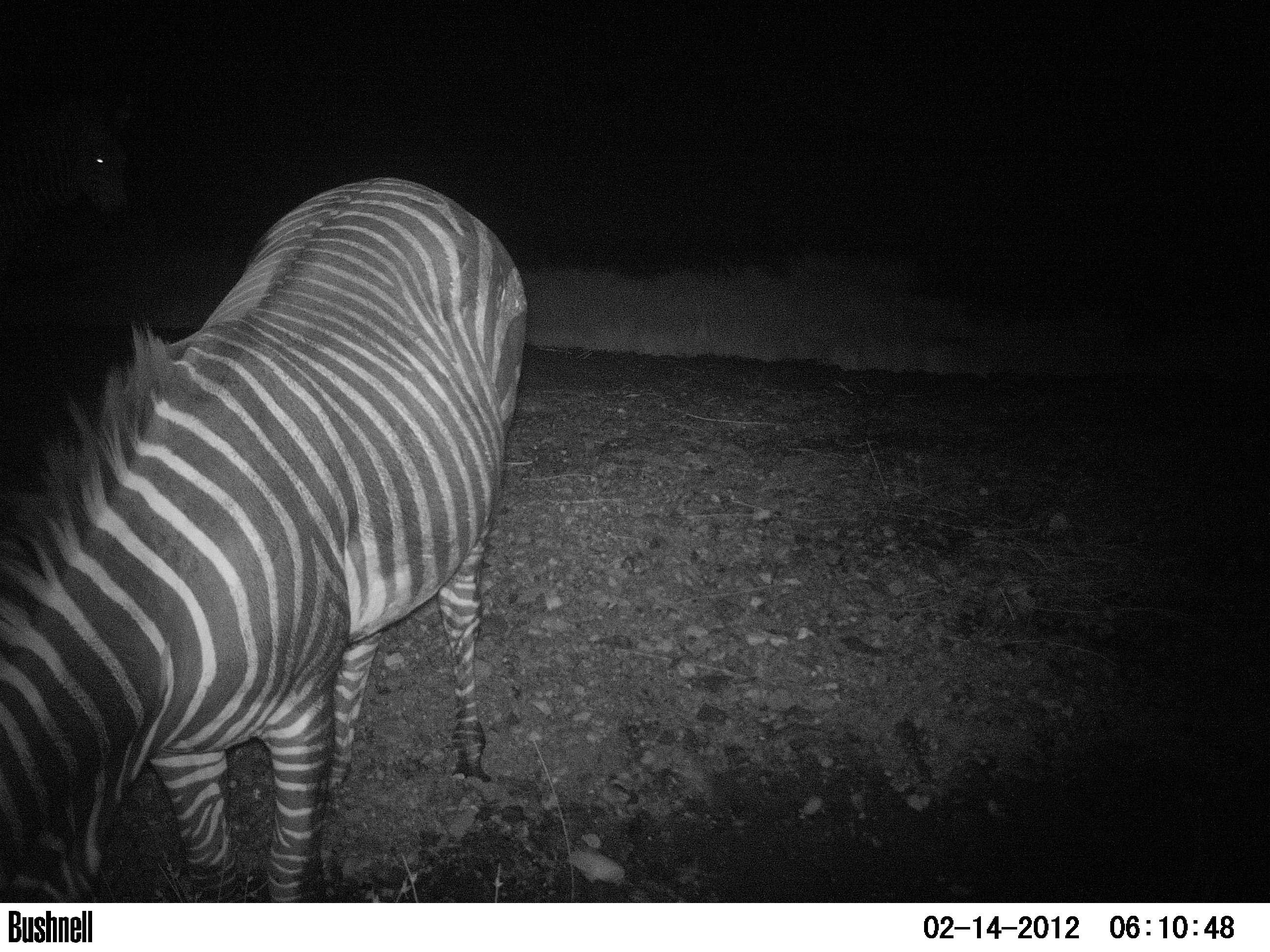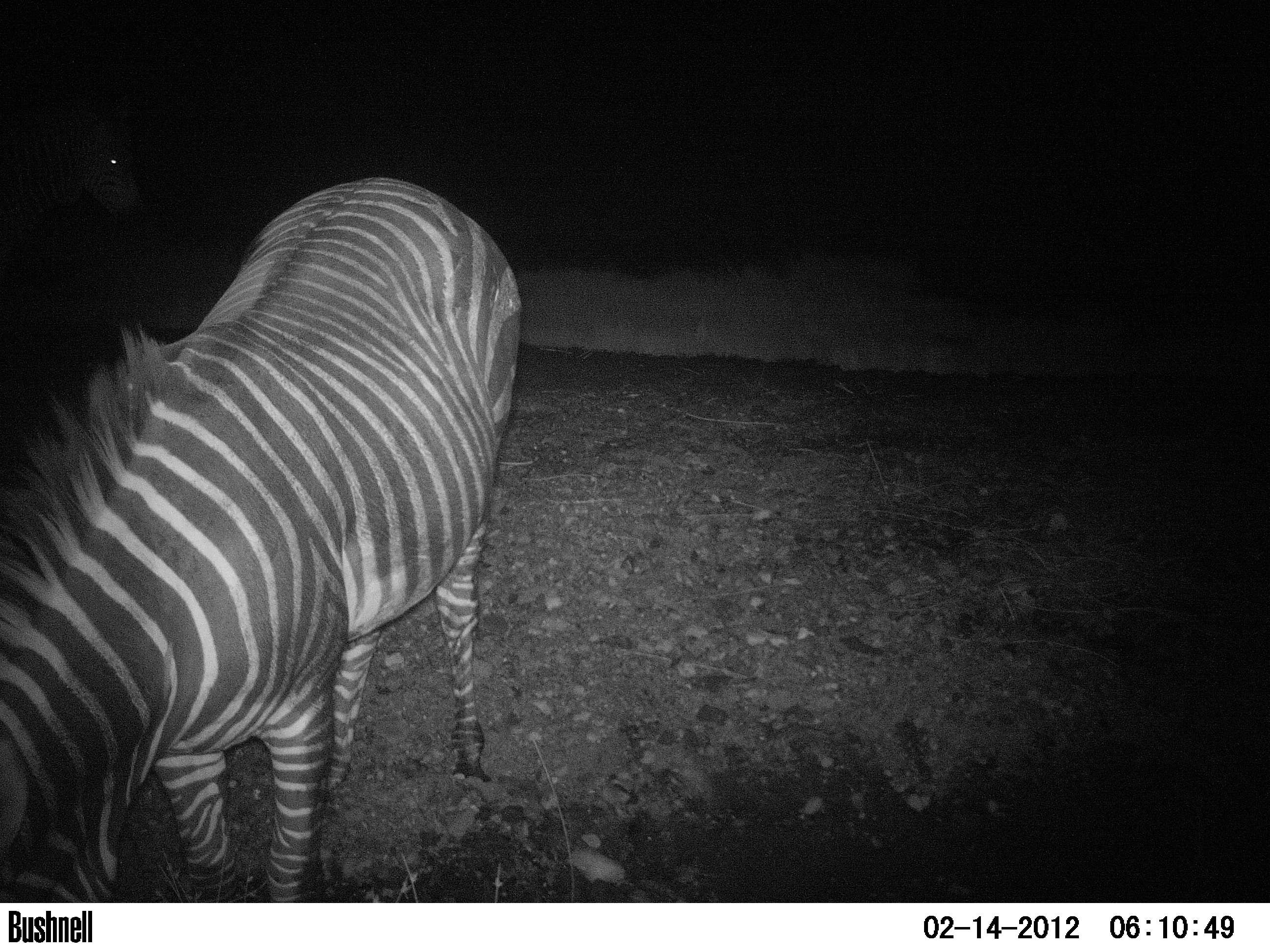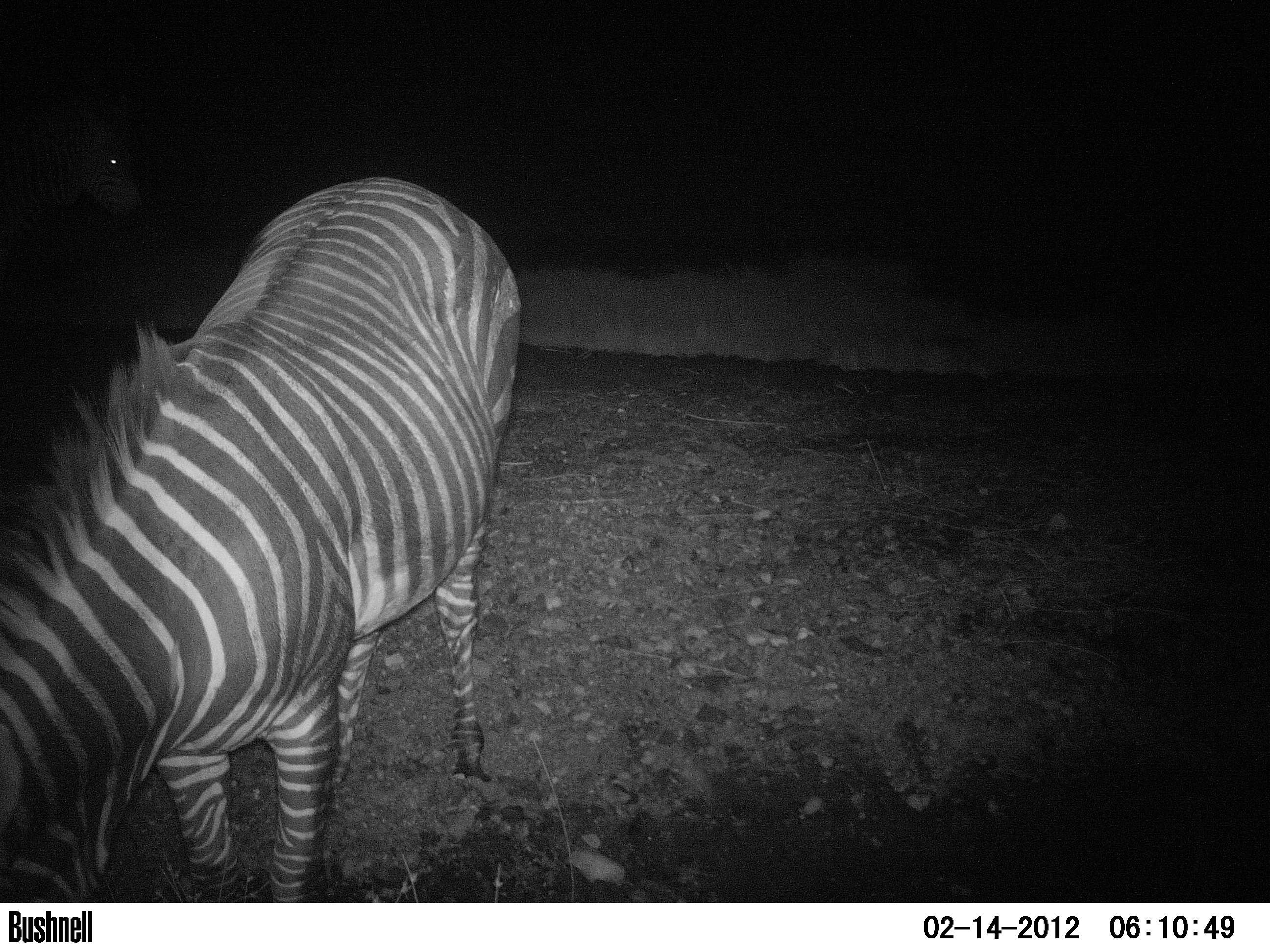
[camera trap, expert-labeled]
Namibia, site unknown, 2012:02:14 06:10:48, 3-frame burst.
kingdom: Animalia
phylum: Chordata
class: Mammalia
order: Perissodactyla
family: Equidae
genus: Equus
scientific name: Equus zebra hartmannae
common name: hartmann's mountain zebra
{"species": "Equus zebra hartmannae (hartmann's mountain zebra)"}